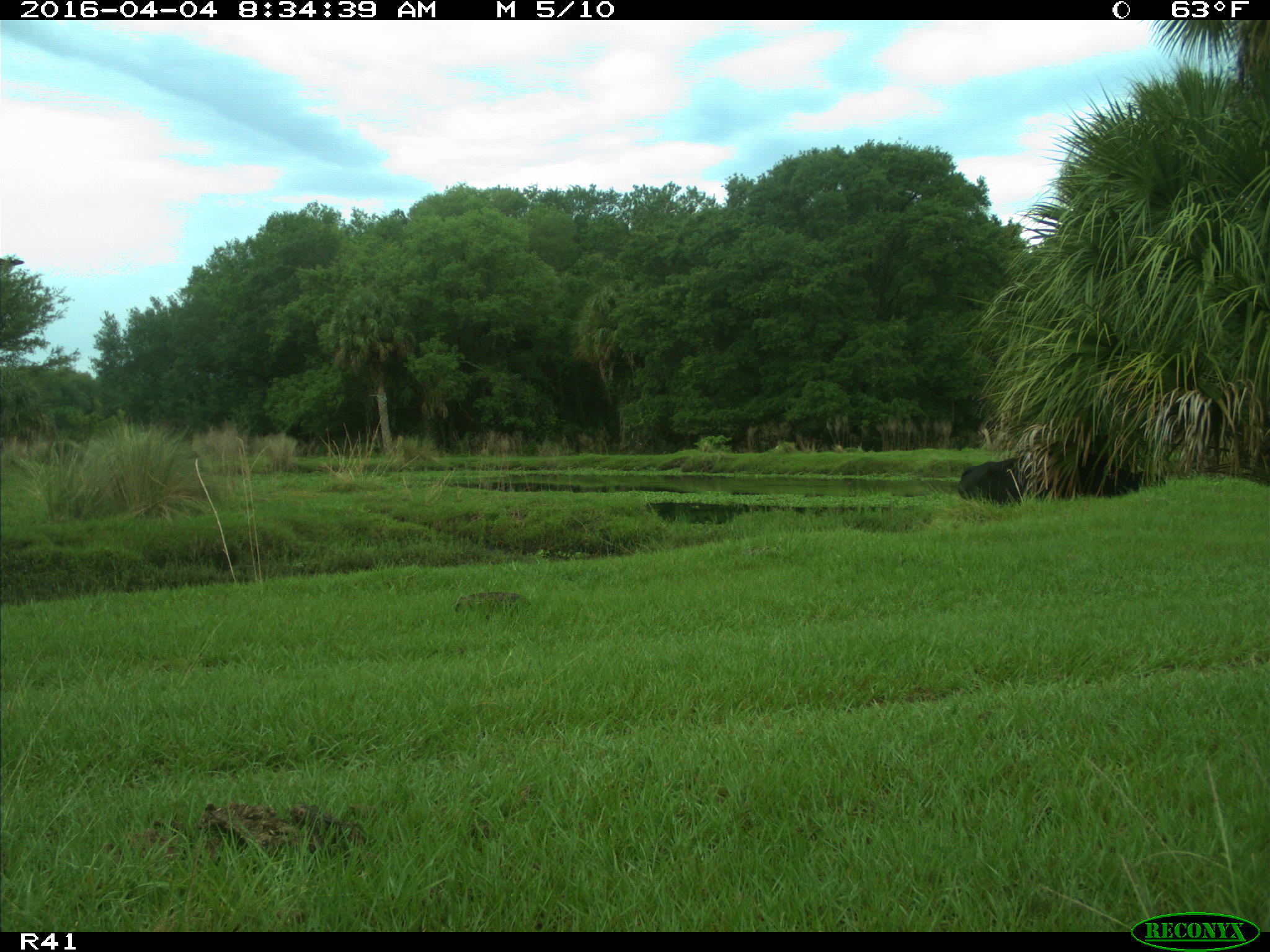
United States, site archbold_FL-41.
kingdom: Animalia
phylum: Chordata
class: Mammalia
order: Artiodactyla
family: Bovidae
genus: Bos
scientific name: Bos taurus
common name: domestic cow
Bos taurus (domestic cow).